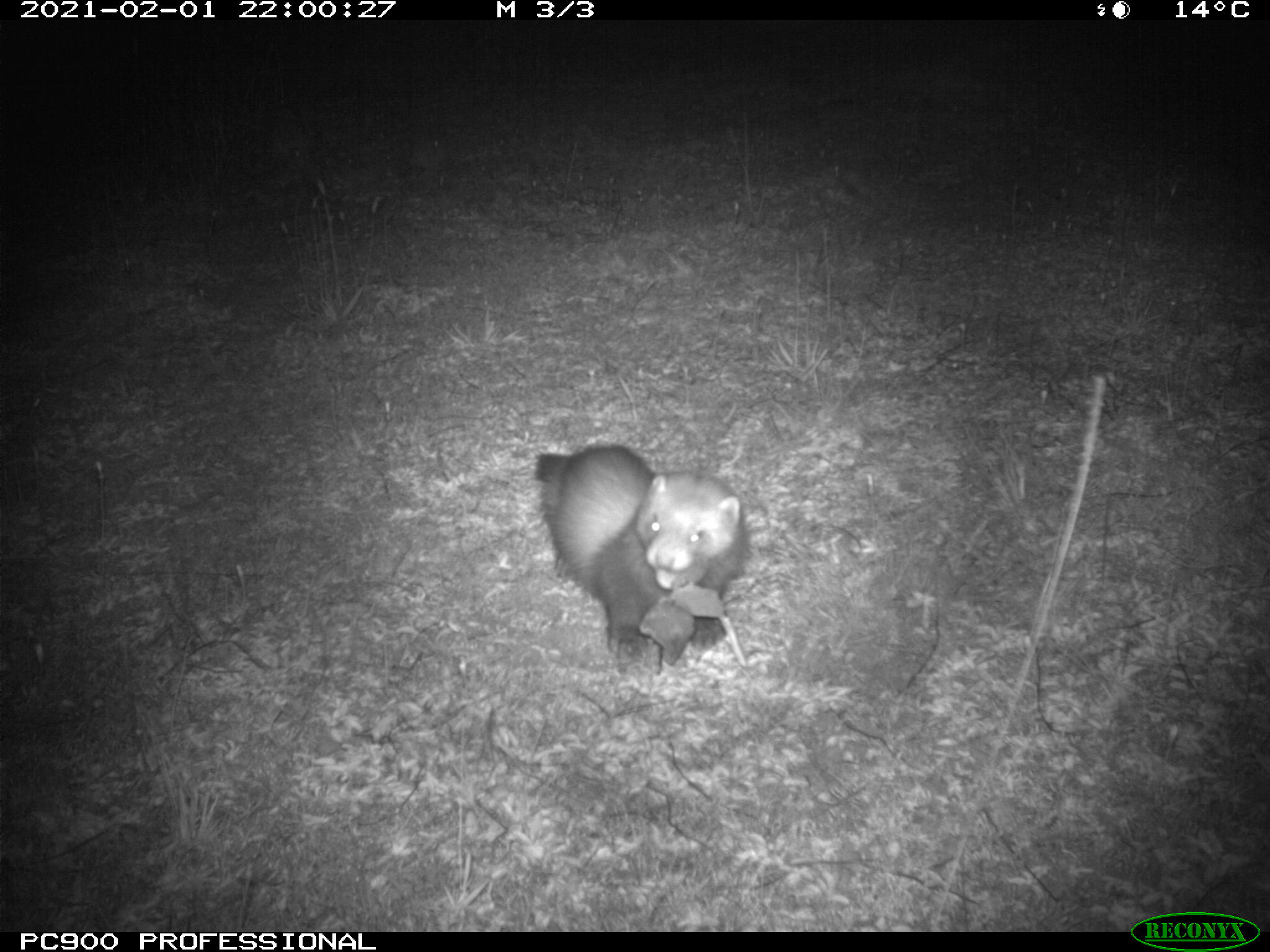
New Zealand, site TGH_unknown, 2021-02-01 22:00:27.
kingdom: Animalia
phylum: Chordata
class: Mammalia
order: Carnivora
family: Mustelidae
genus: Mustela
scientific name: Mustela furo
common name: ferret